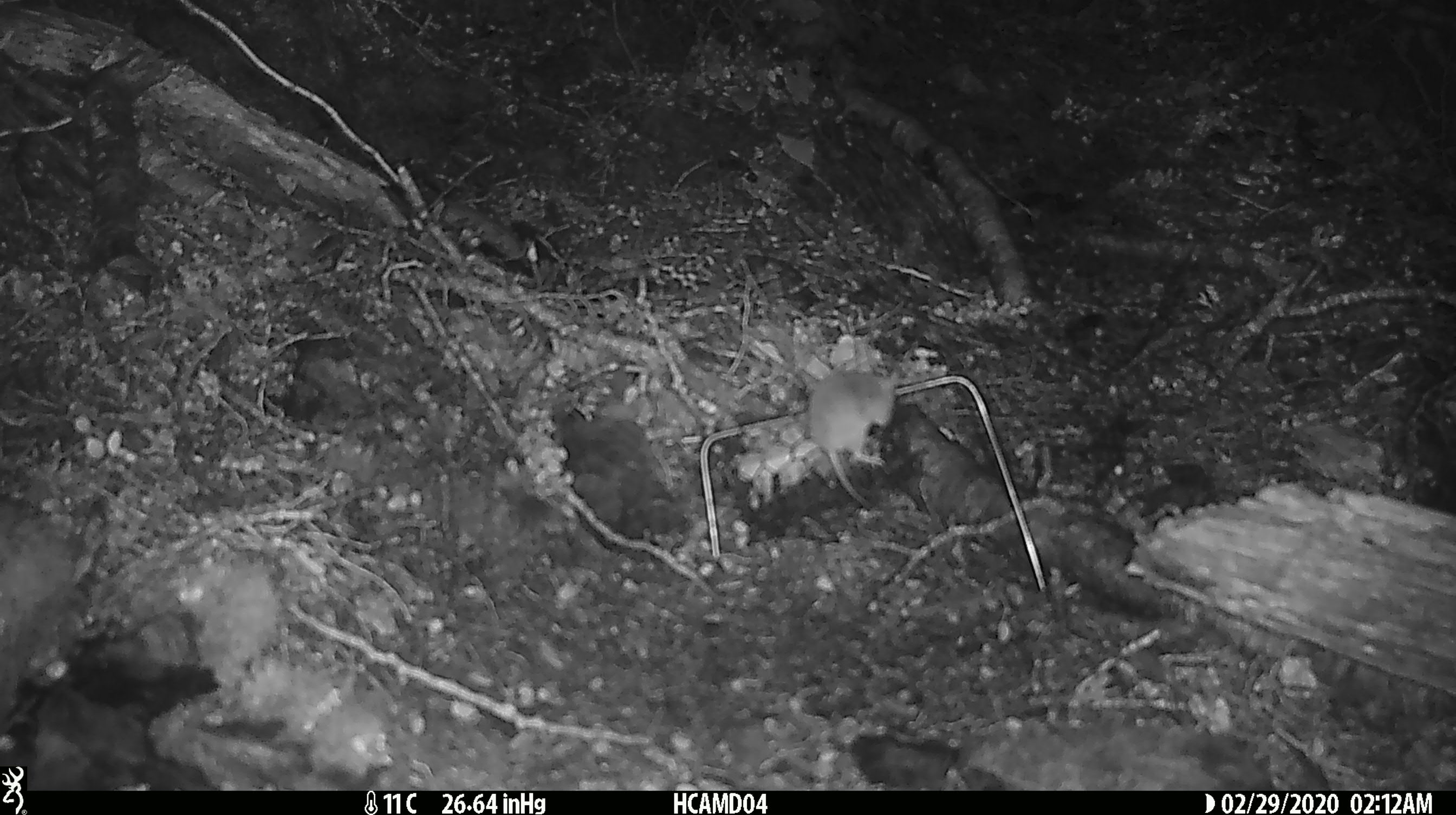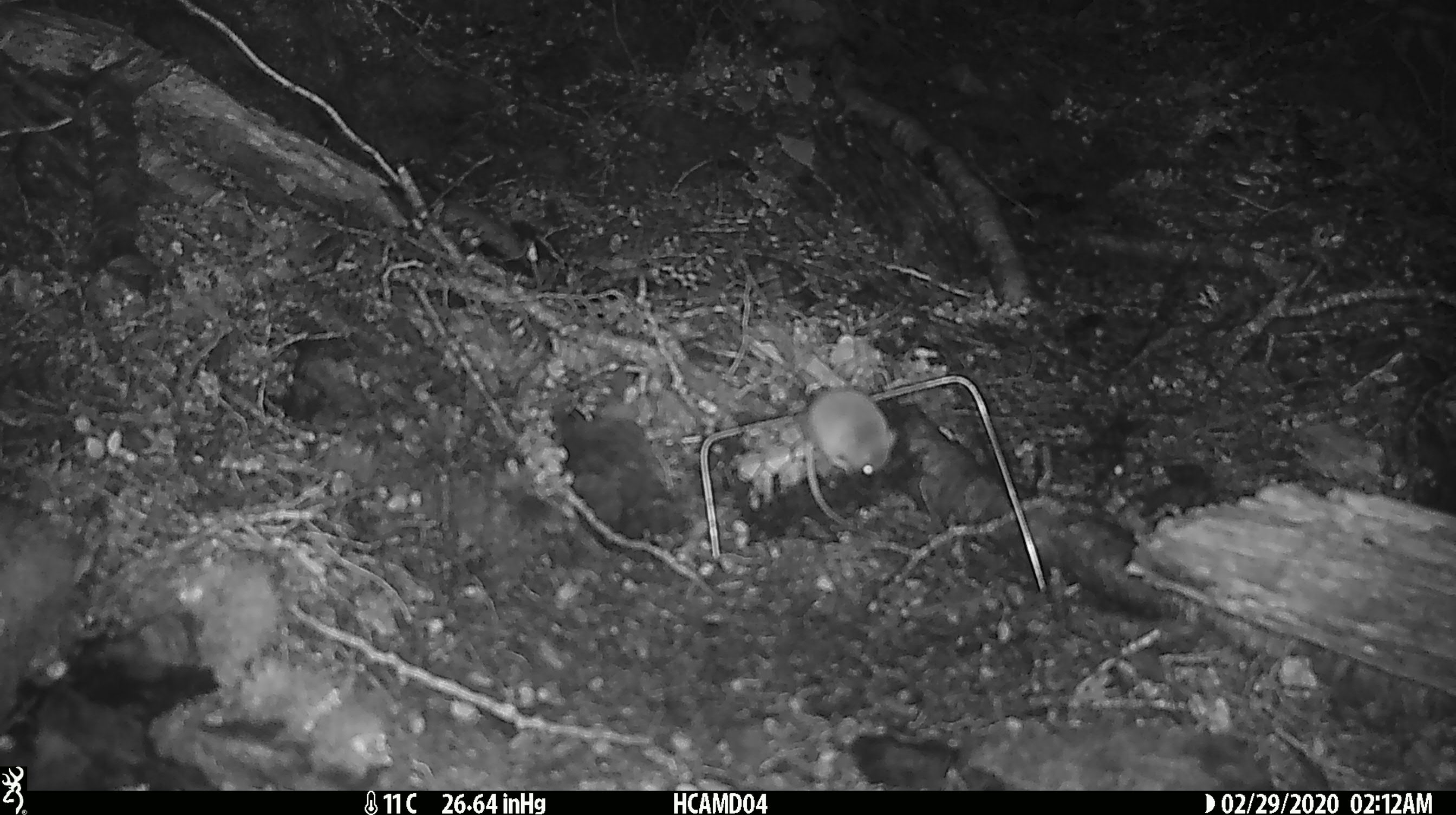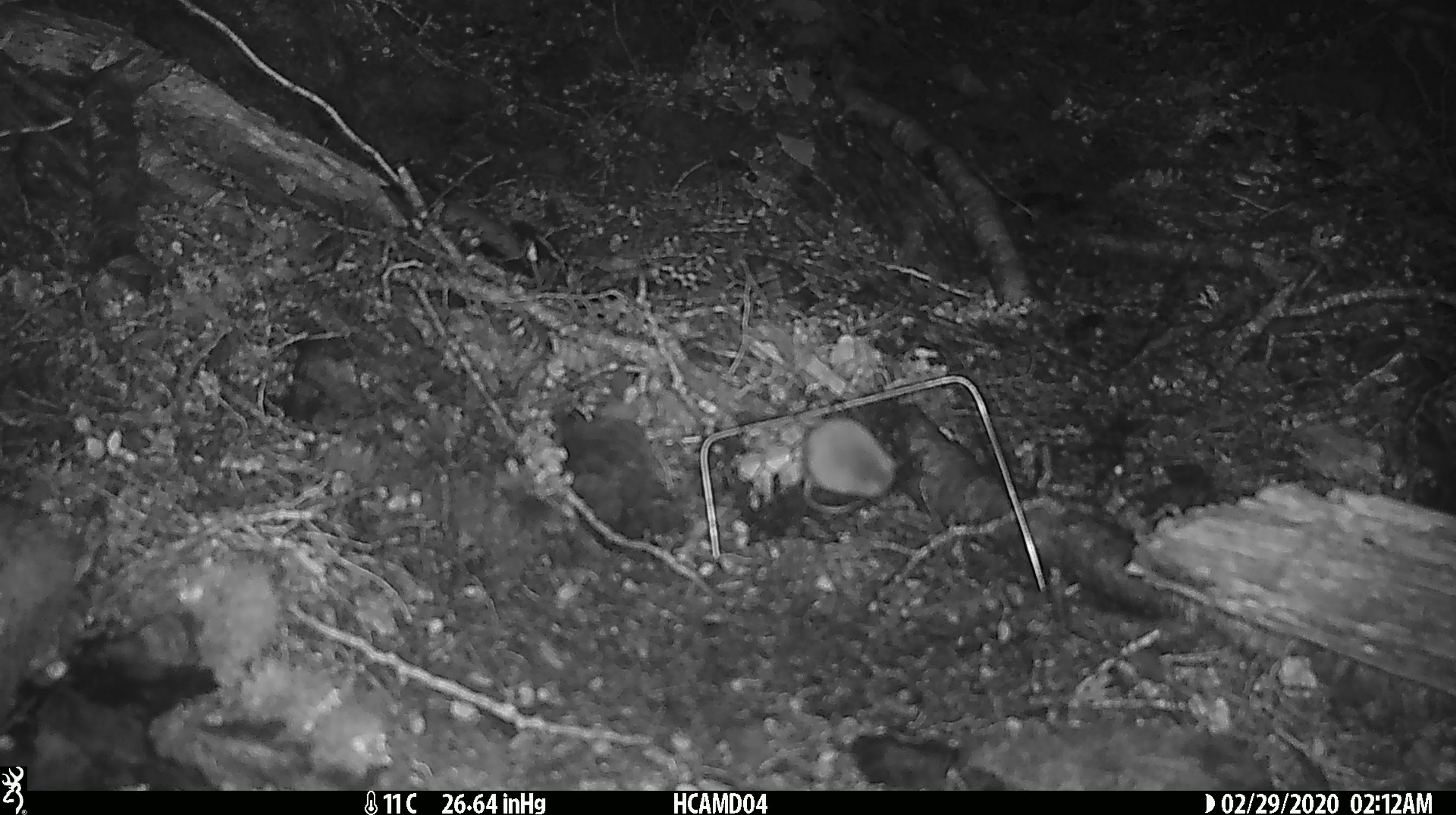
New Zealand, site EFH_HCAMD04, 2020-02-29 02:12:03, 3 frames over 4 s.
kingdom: Animalia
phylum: Chordata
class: Mammalia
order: Rodentia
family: Muridae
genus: Mus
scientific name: Mus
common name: mouse